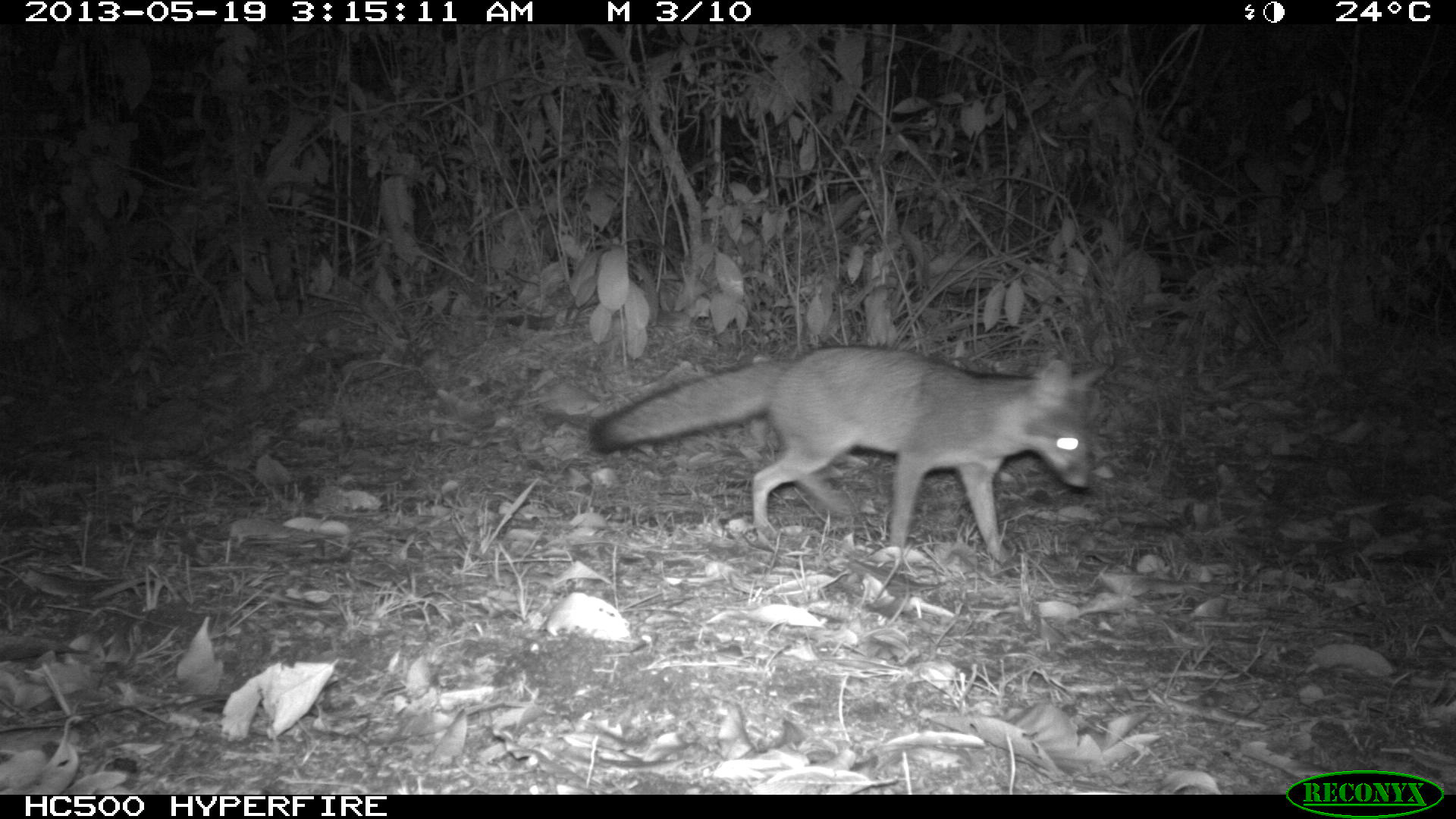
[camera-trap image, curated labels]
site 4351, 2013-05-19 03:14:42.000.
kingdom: Animalia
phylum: Chordata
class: Mammalia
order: Carnivora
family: Canidae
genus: Urocyon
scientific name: Urocyon cinereoargenteus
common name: gray fox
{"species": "Urocyon cinereoargenteus (gray fox)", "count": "1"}